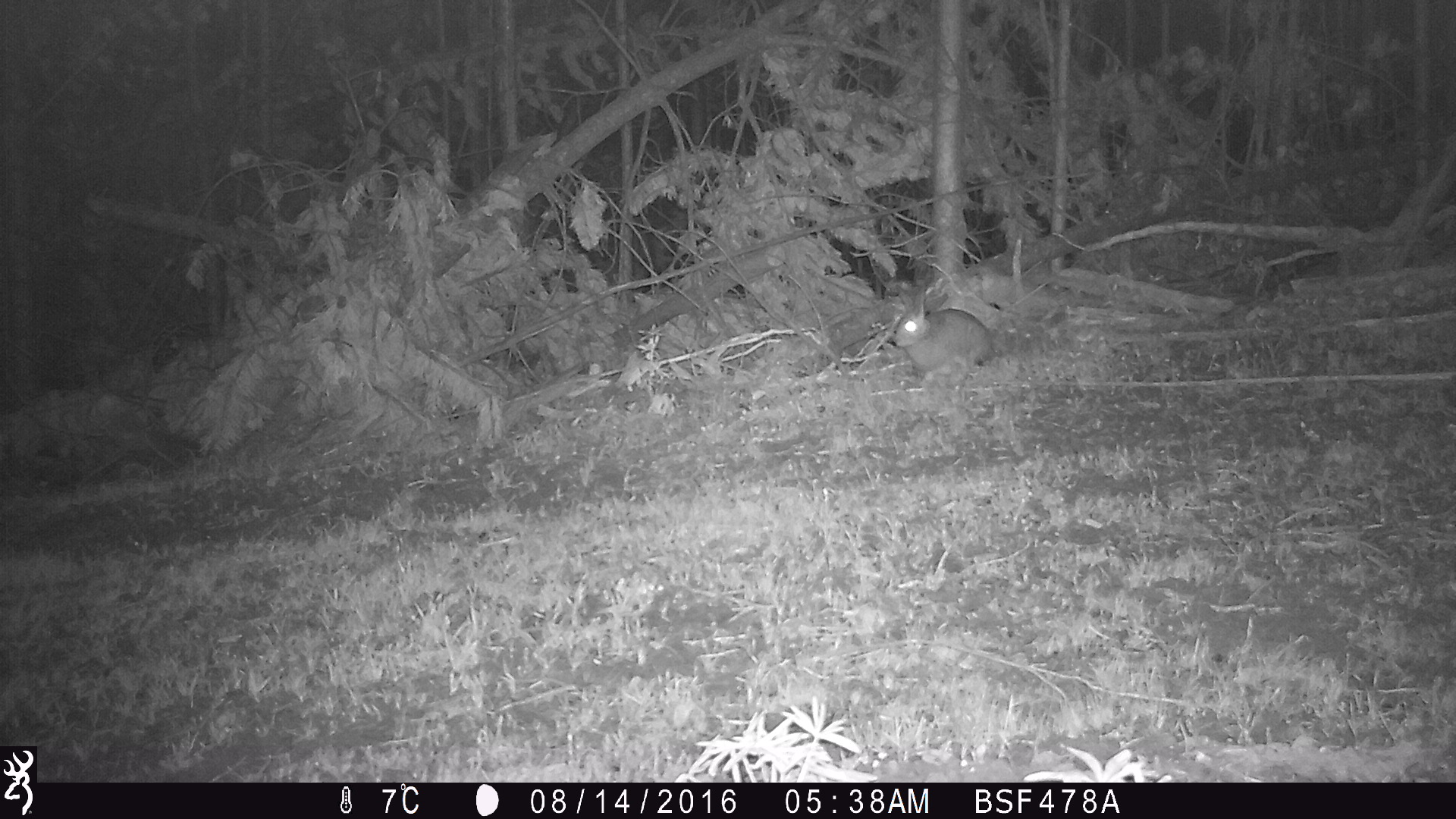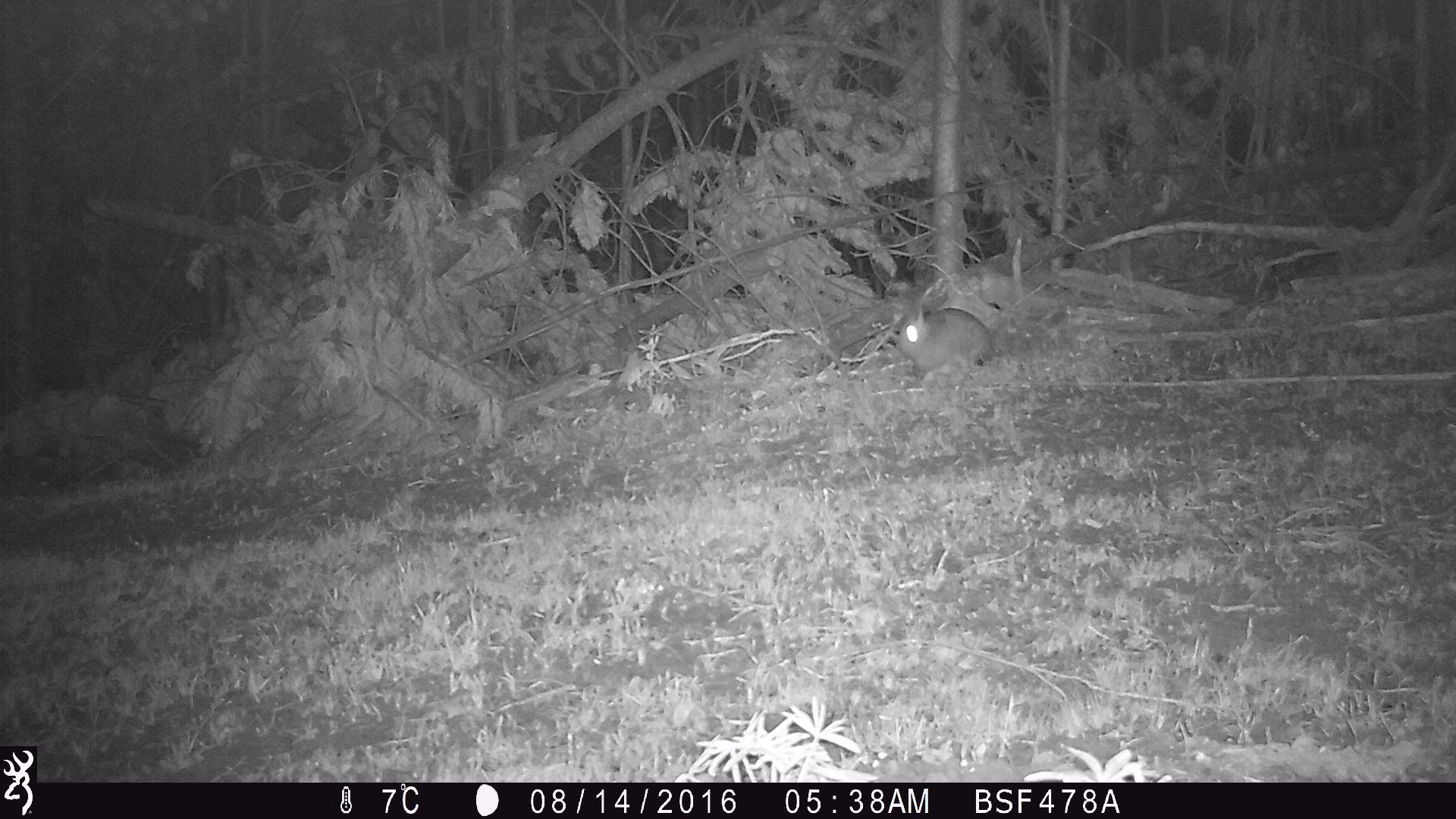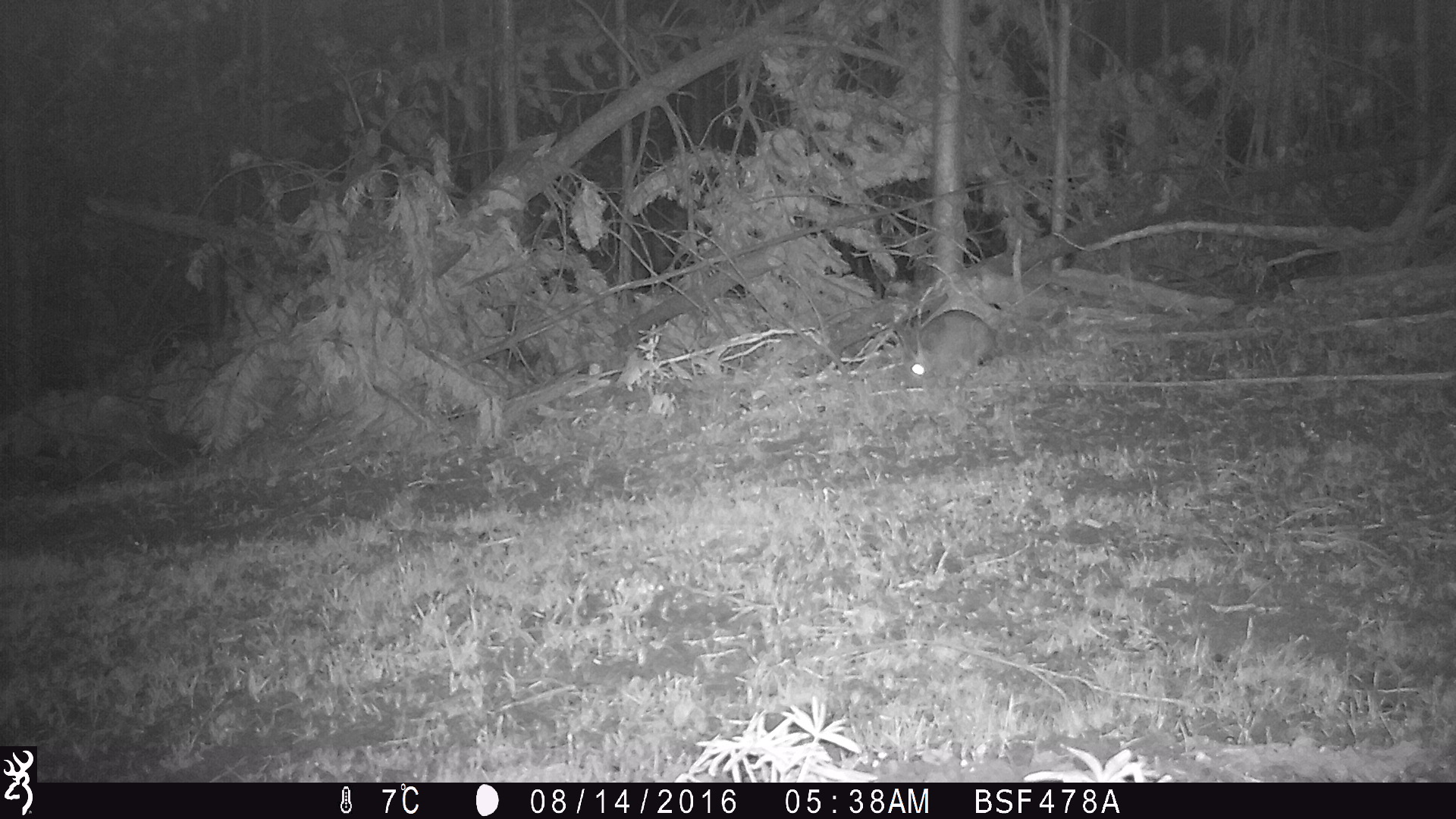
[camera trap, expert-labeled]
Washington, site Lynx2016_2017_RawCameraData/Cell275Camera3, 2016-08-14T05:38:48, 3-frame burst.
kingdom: Animalia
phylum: Chordata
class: Mammalia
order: Lagomorpha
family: Leporidae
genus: Lepus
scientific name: Lepus americanus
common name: snowshoe hare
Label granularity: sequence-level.